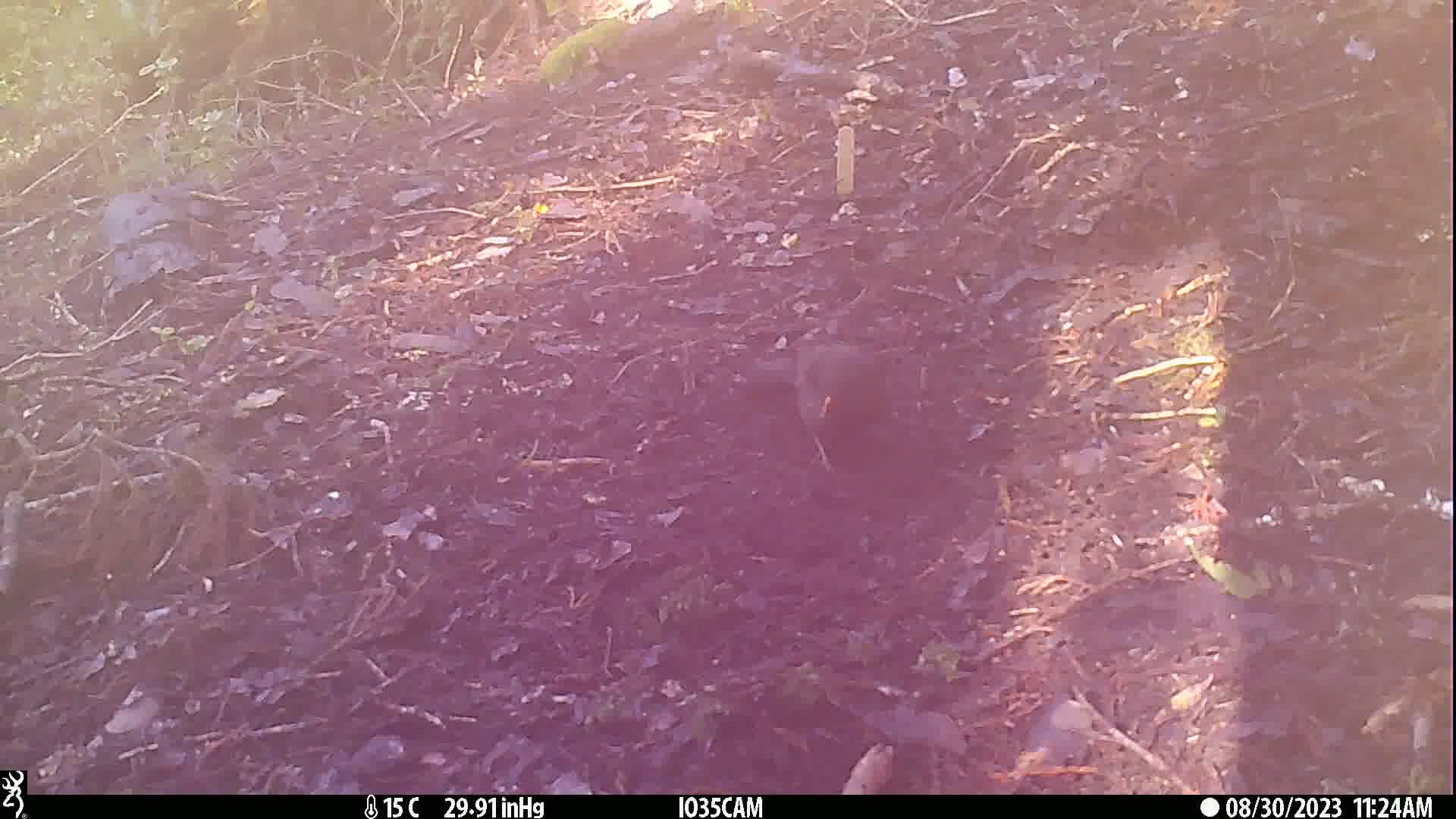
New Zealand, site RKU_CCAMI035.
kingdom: Animalia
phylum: Chordata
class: Aves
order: Passeriformes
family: Turdidae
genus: Turdus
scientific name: Turdus merula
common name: eurasian blackbird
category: blackbird